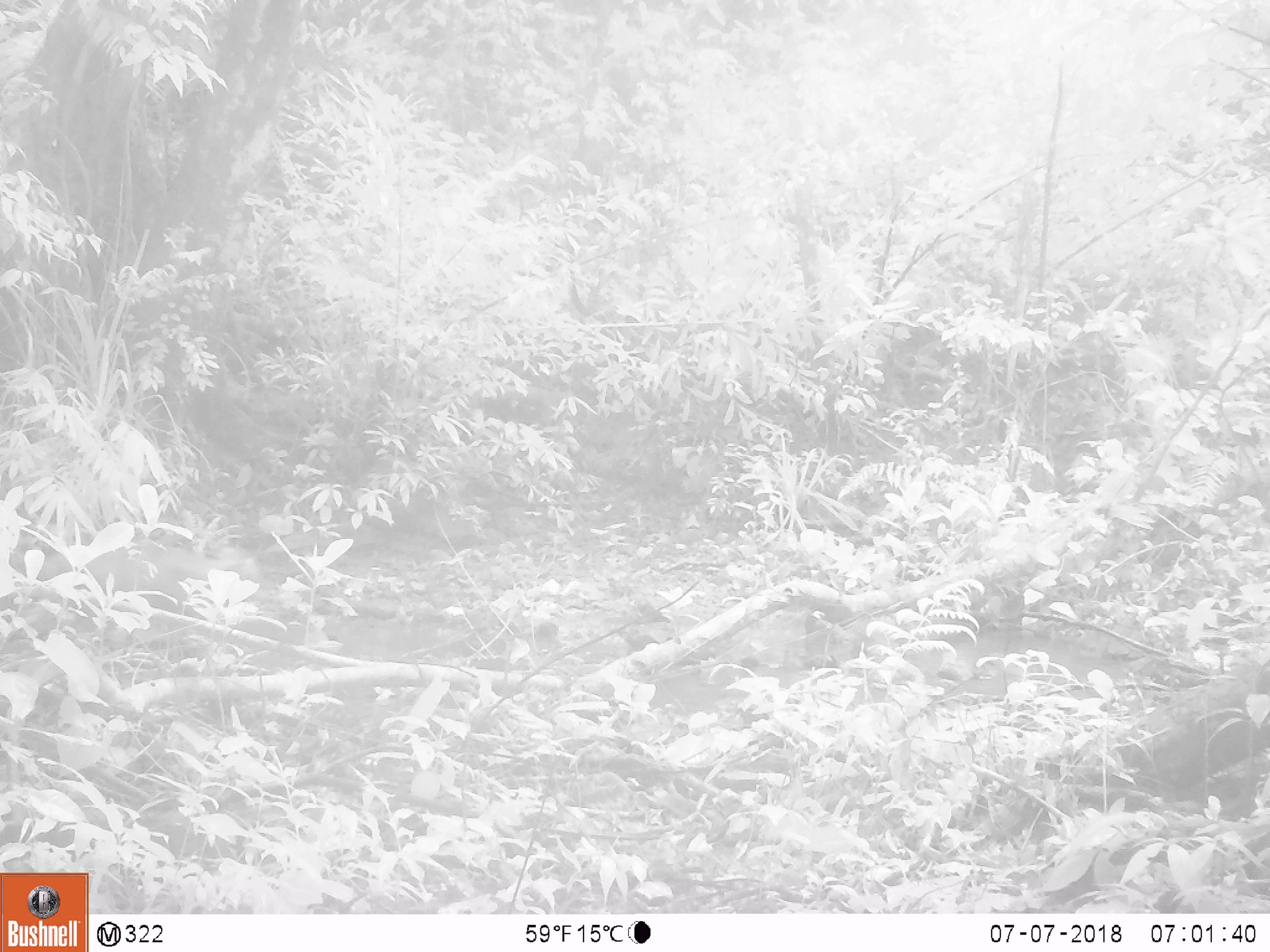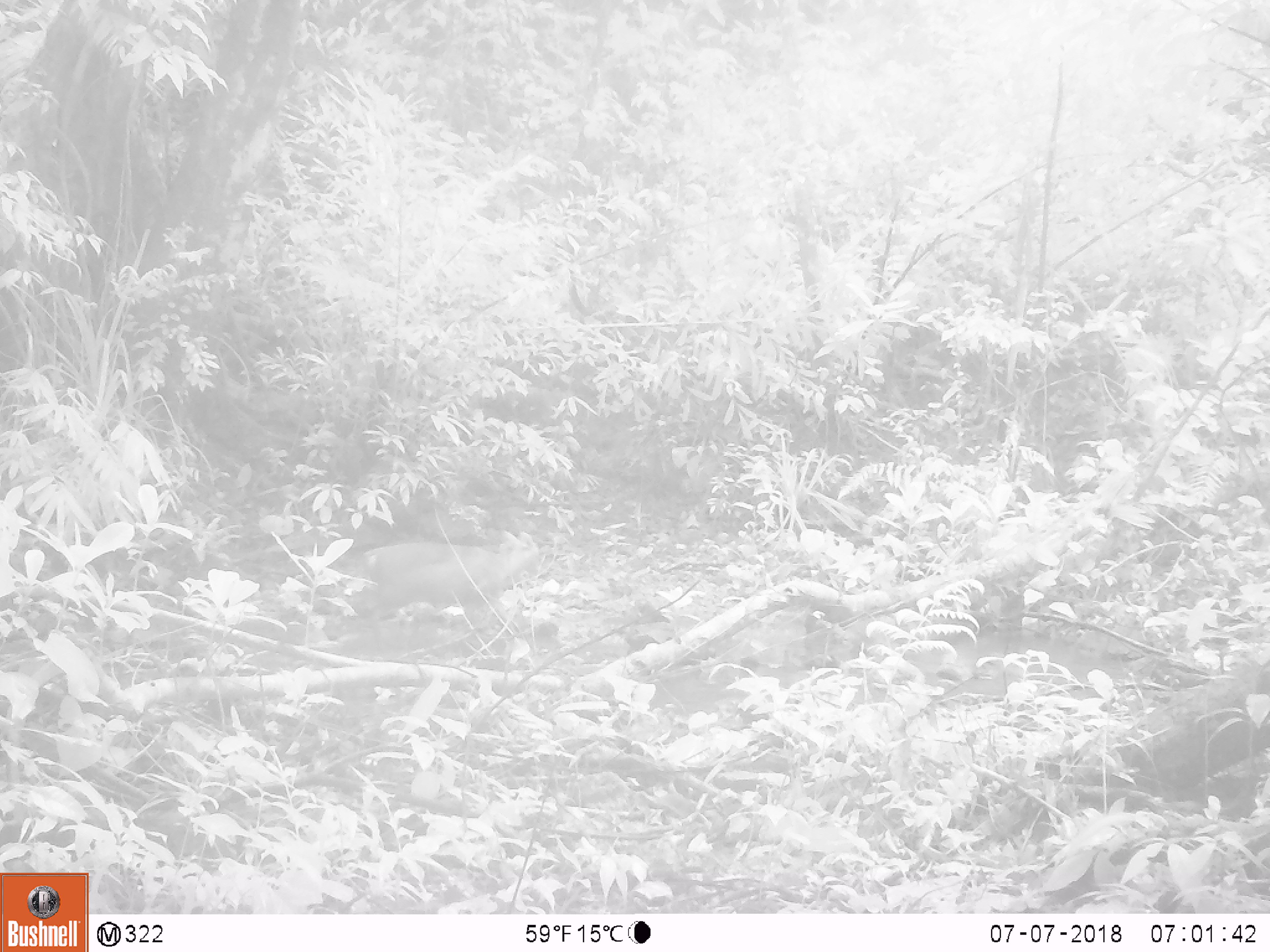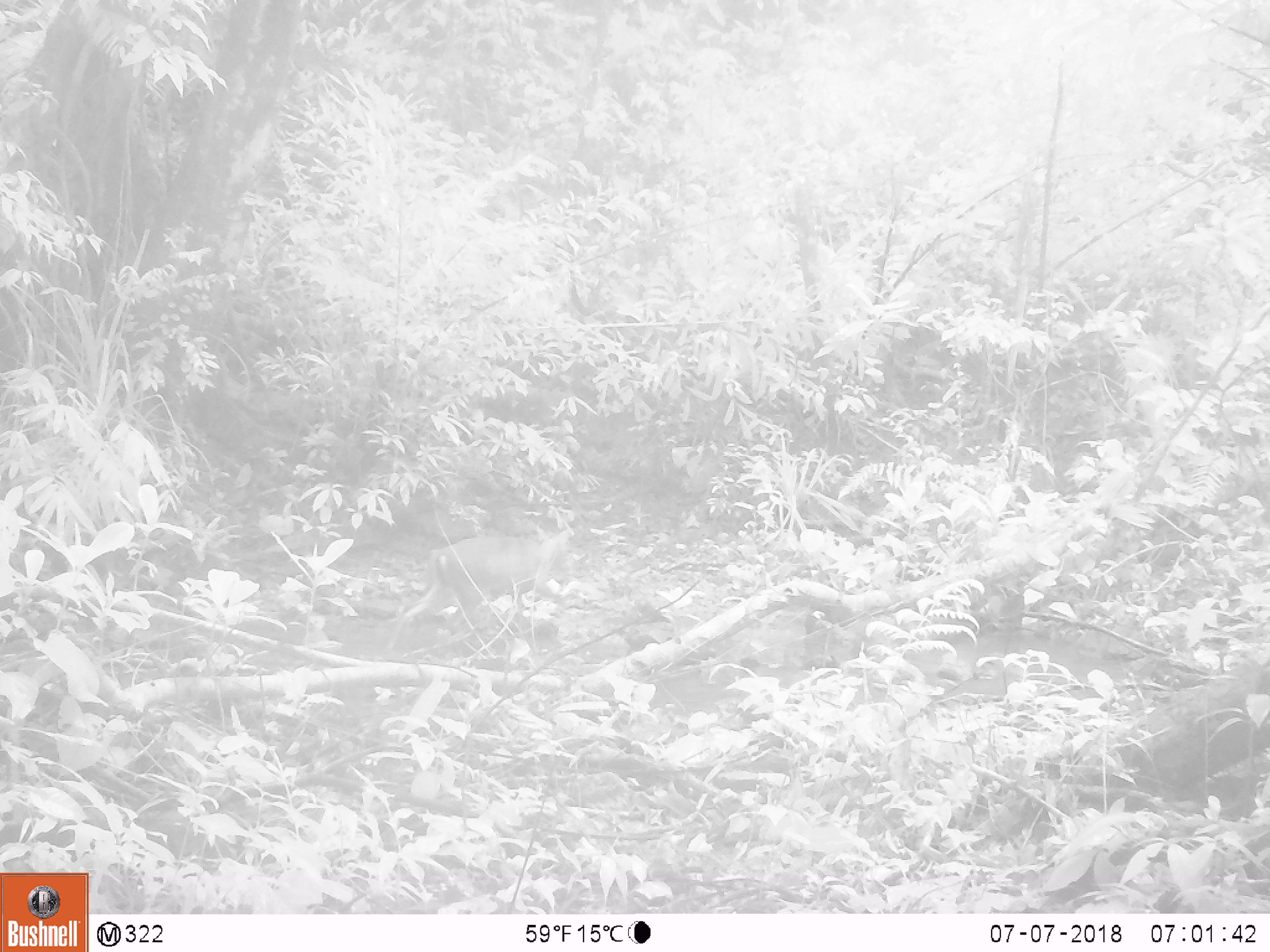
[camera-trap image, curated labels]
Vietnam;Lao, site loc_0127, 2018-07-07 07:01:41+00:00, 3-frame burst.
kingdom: Animalia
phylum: Chordata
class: Mammalia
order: Artiodactyla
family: Cervidae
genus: Muntiacus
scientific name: Muntiacus rooseveltorum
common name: roosevelt's muntjac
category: roosevelts muntjac group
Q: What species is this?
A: Roosevelts muntjac group (roosevelt's muntjac) (Muntiacus rooseveltorum).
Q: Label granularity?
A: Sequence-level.